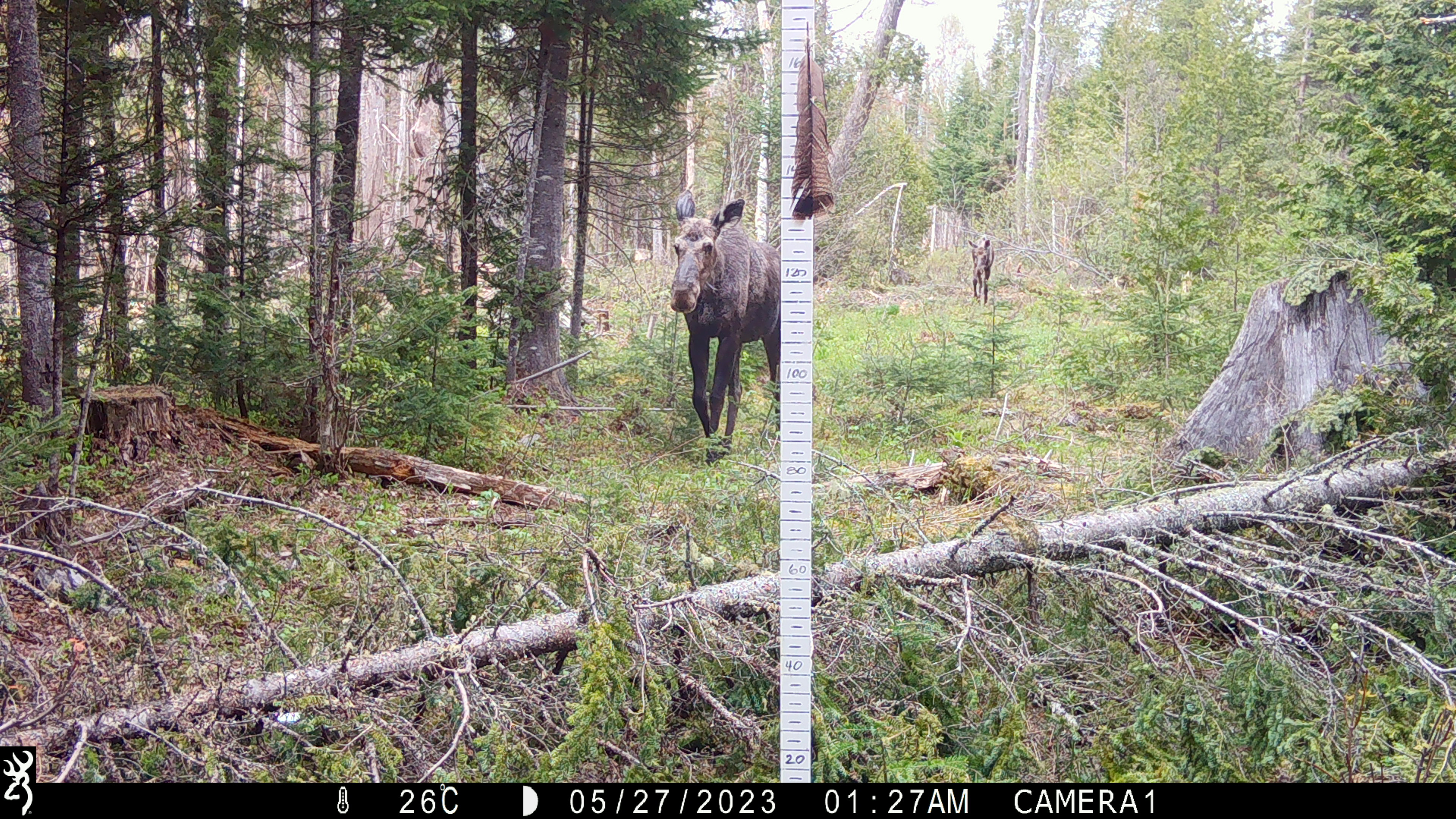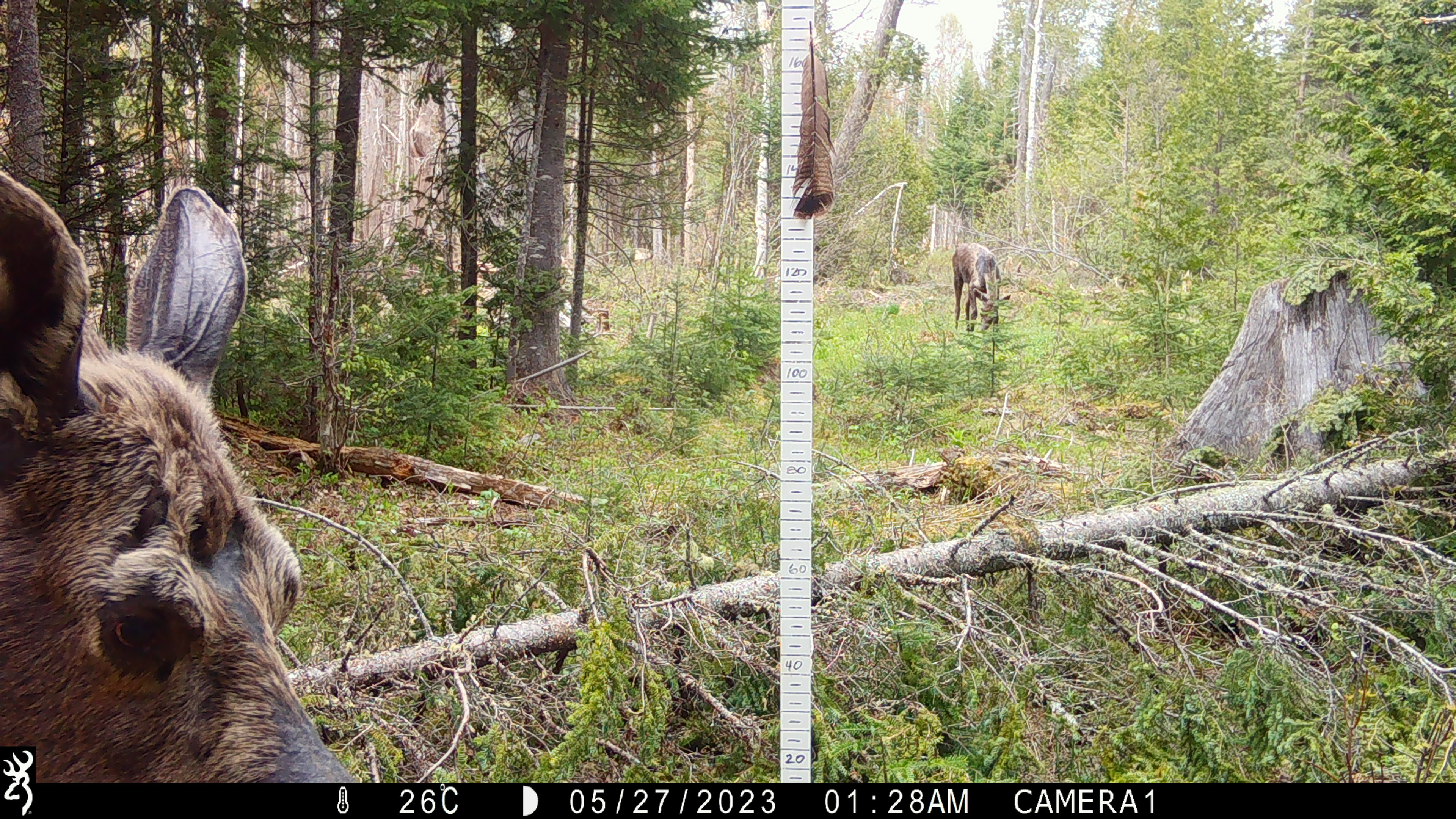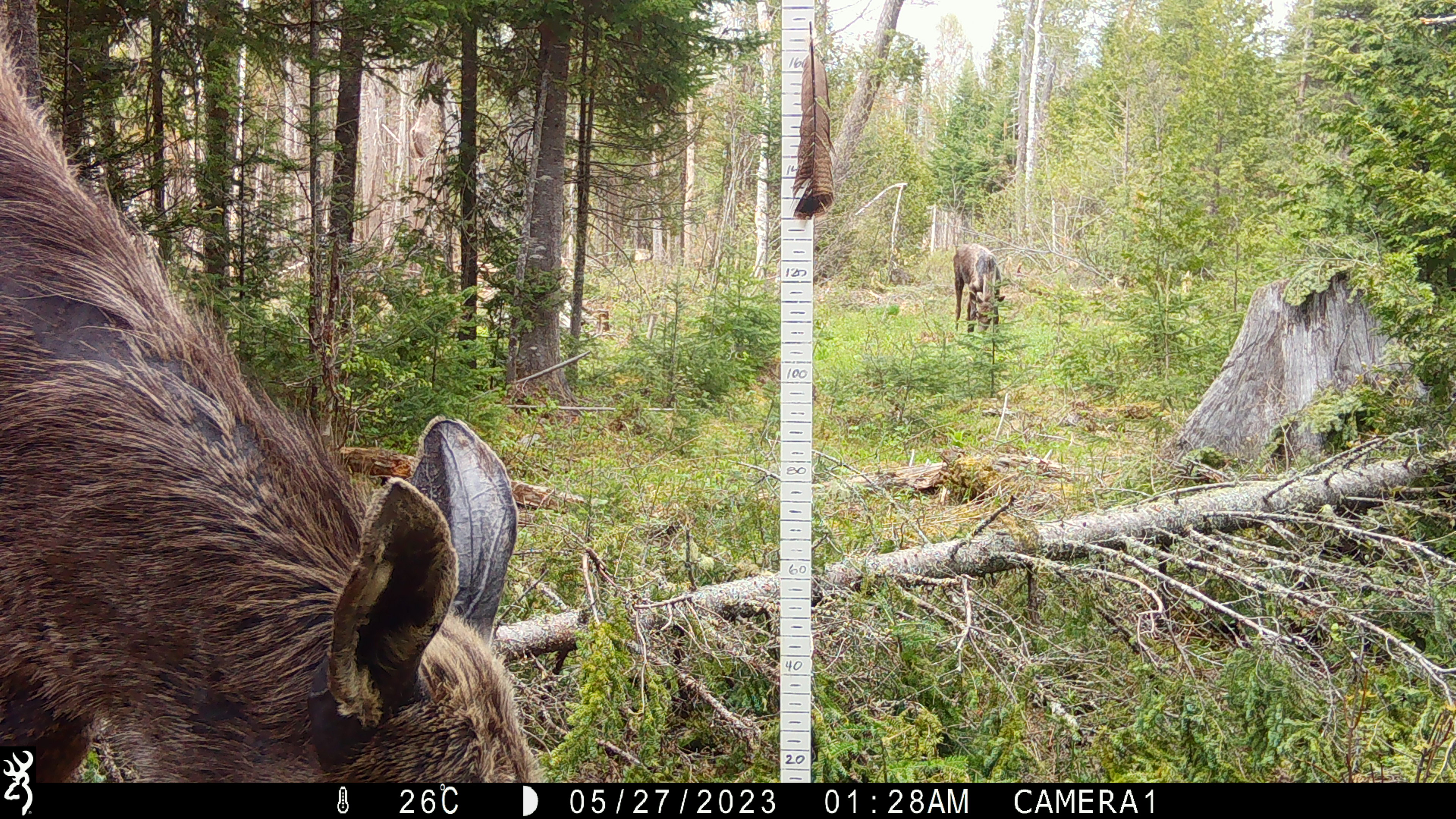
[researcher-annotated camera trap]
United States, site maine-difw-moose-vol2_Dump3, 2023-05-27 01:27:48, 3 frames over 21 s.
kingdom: Animalia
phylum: Chordata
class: Mammalia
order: Artiodactyla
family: Cervidae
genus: Alces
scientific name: Alces alces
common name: moose